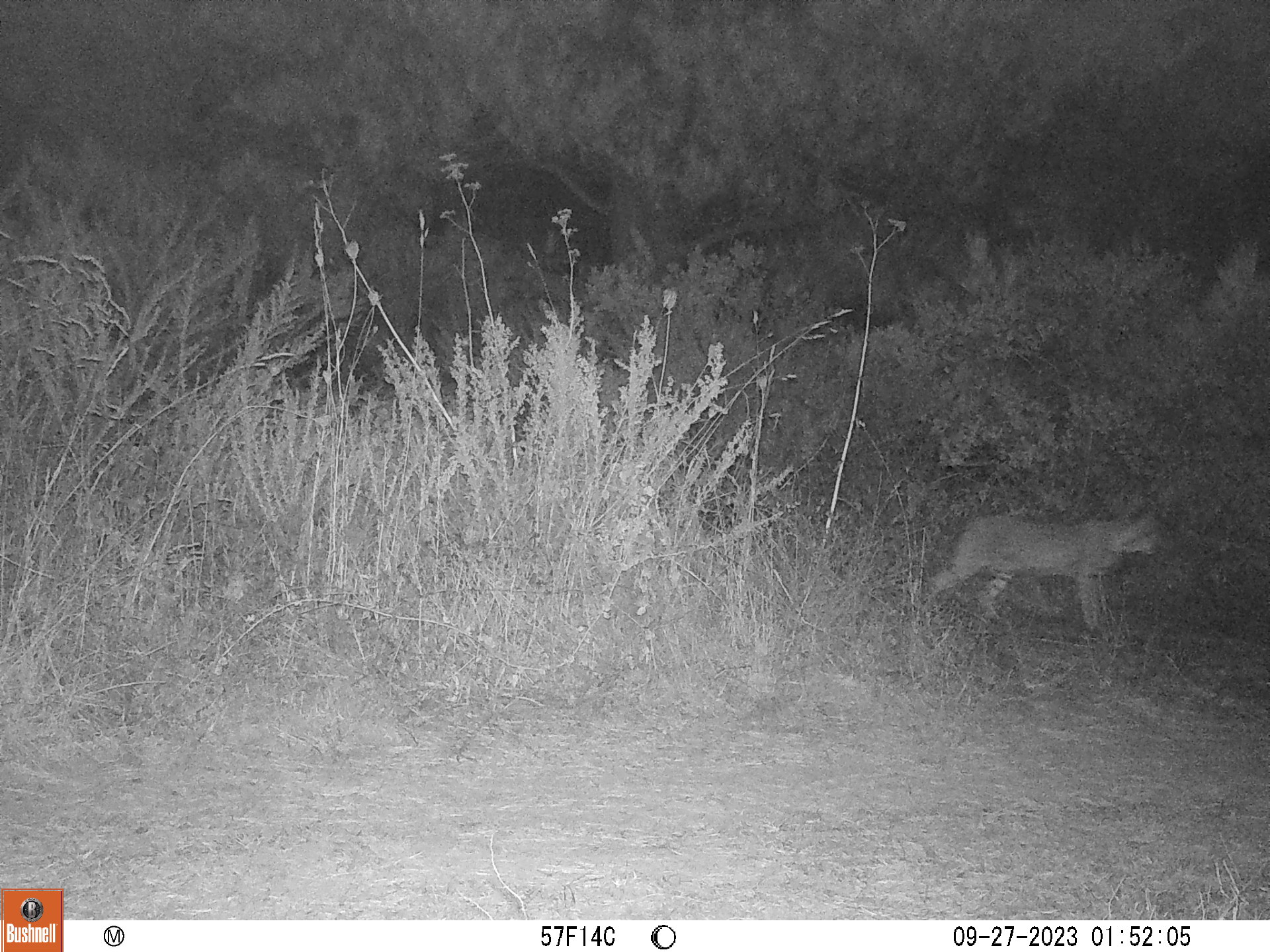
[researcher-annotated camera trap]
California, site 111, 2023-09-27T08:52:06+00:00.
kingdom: Animalia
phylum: Chordata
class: Mammalia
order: Carnivora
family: Felidae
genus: Lynx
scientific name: Lynx rufus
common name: bobcat